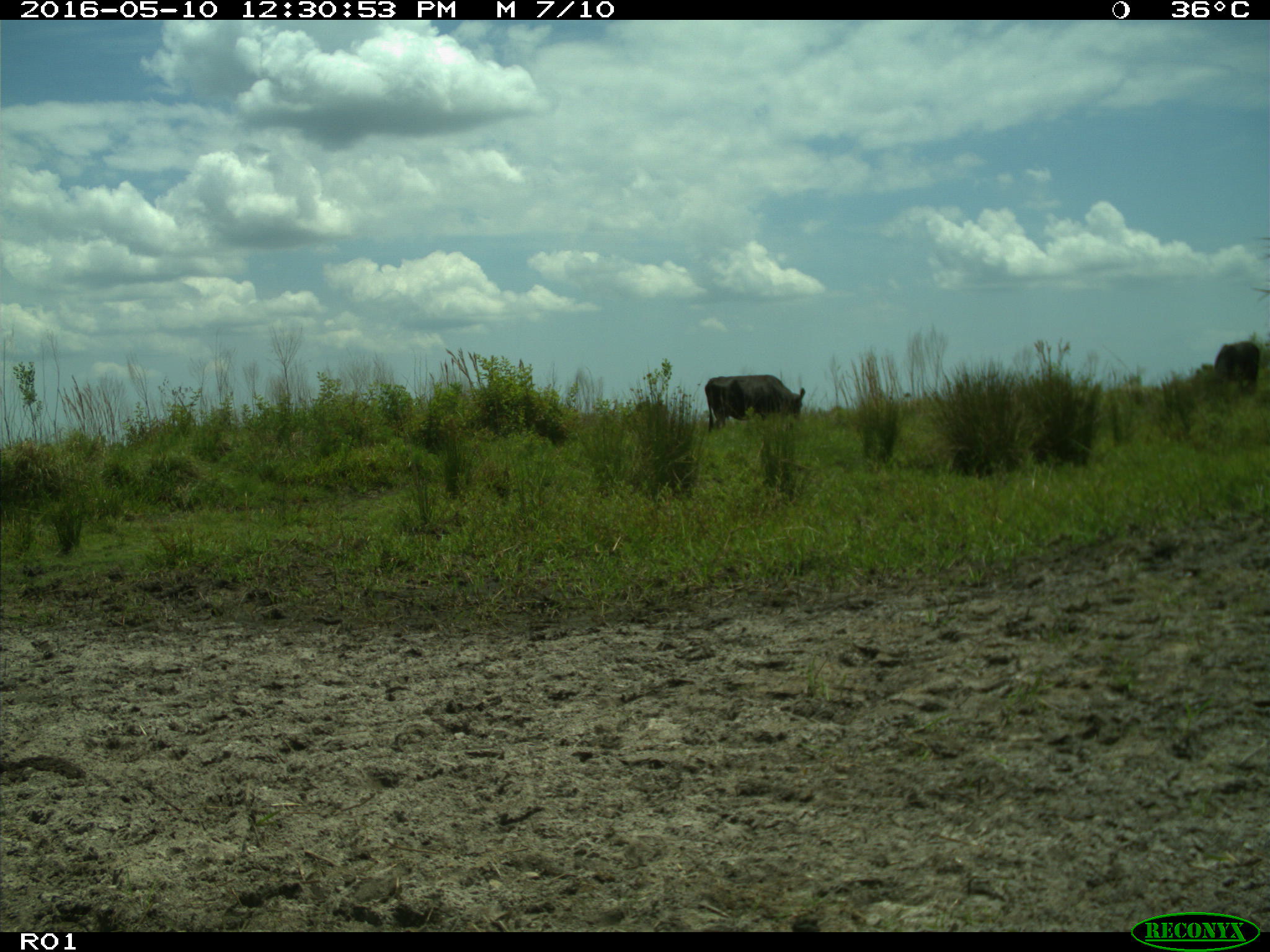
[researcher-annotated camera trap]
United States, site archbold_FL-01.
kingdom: Animalia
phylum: Chordata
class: Mammalia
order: Artiodactyla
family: Bovidae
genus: Bos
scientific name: Bos taurus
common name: domestic cow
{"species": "Bos taurus (domestic cow)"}